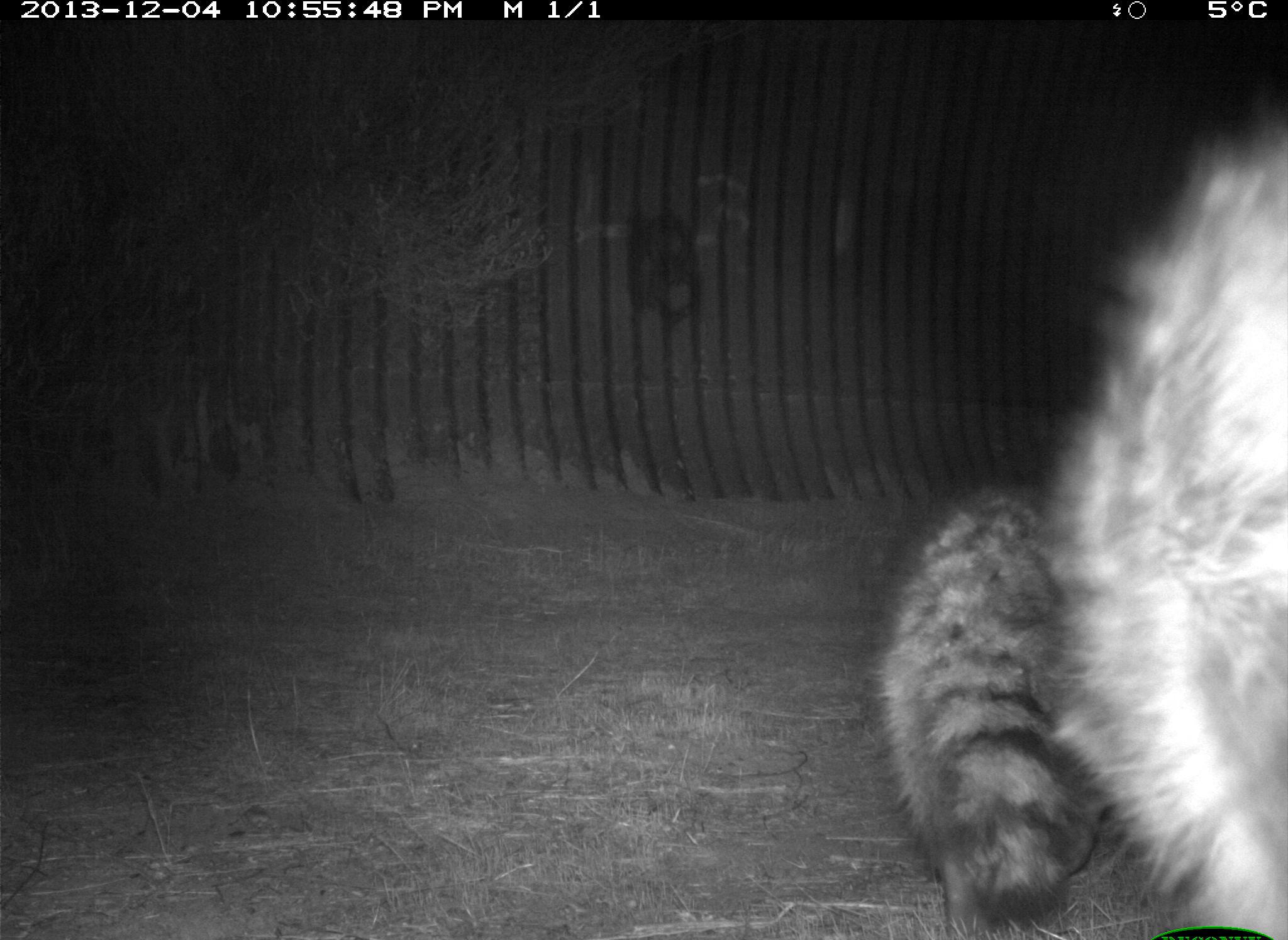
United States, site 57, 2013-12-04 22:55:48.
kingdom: Animalia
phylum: Chordata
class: Mammalia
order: Carnivora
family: Procyonidae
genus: Procyon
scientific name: Procyon lotor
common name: raccoon